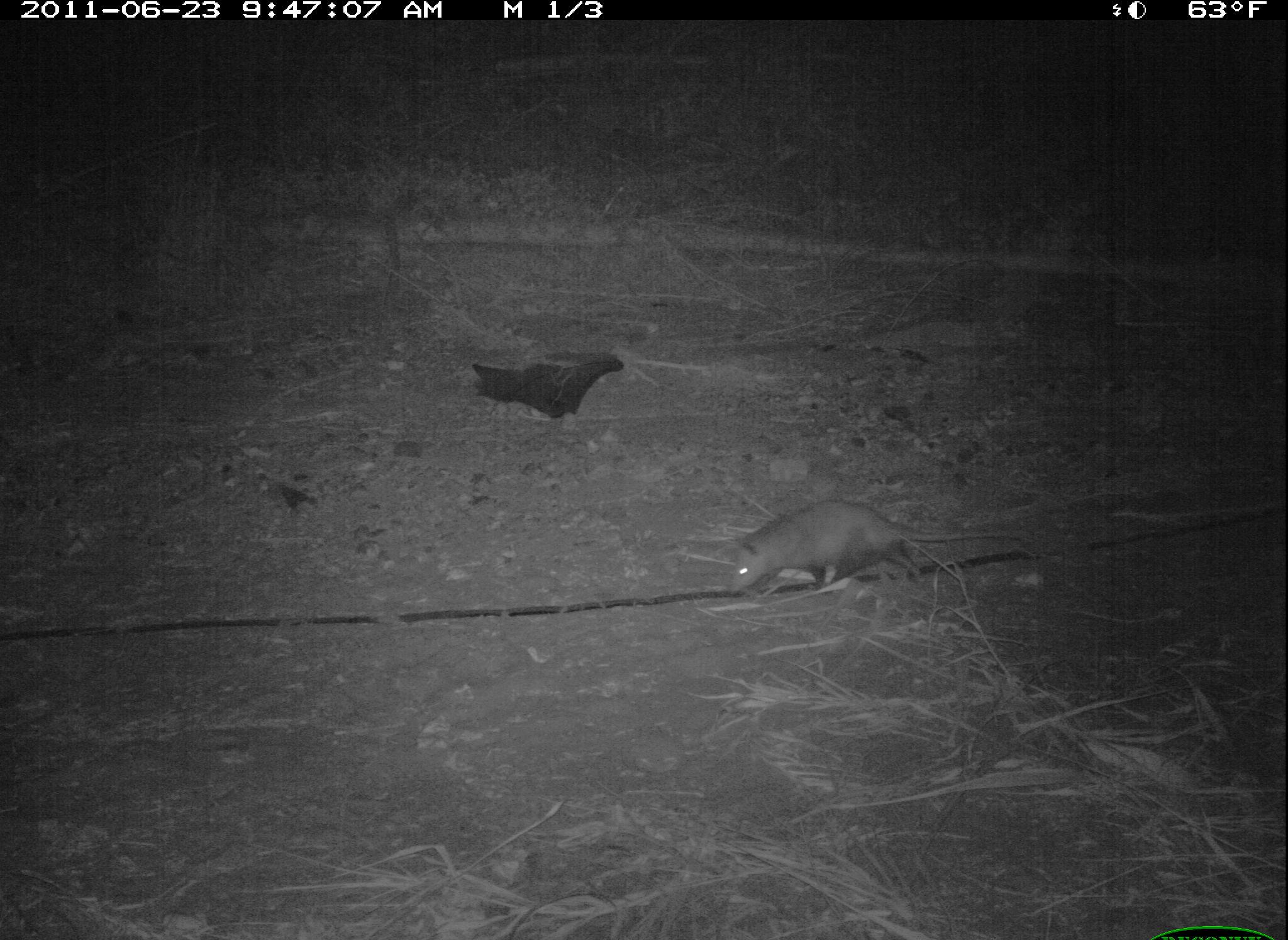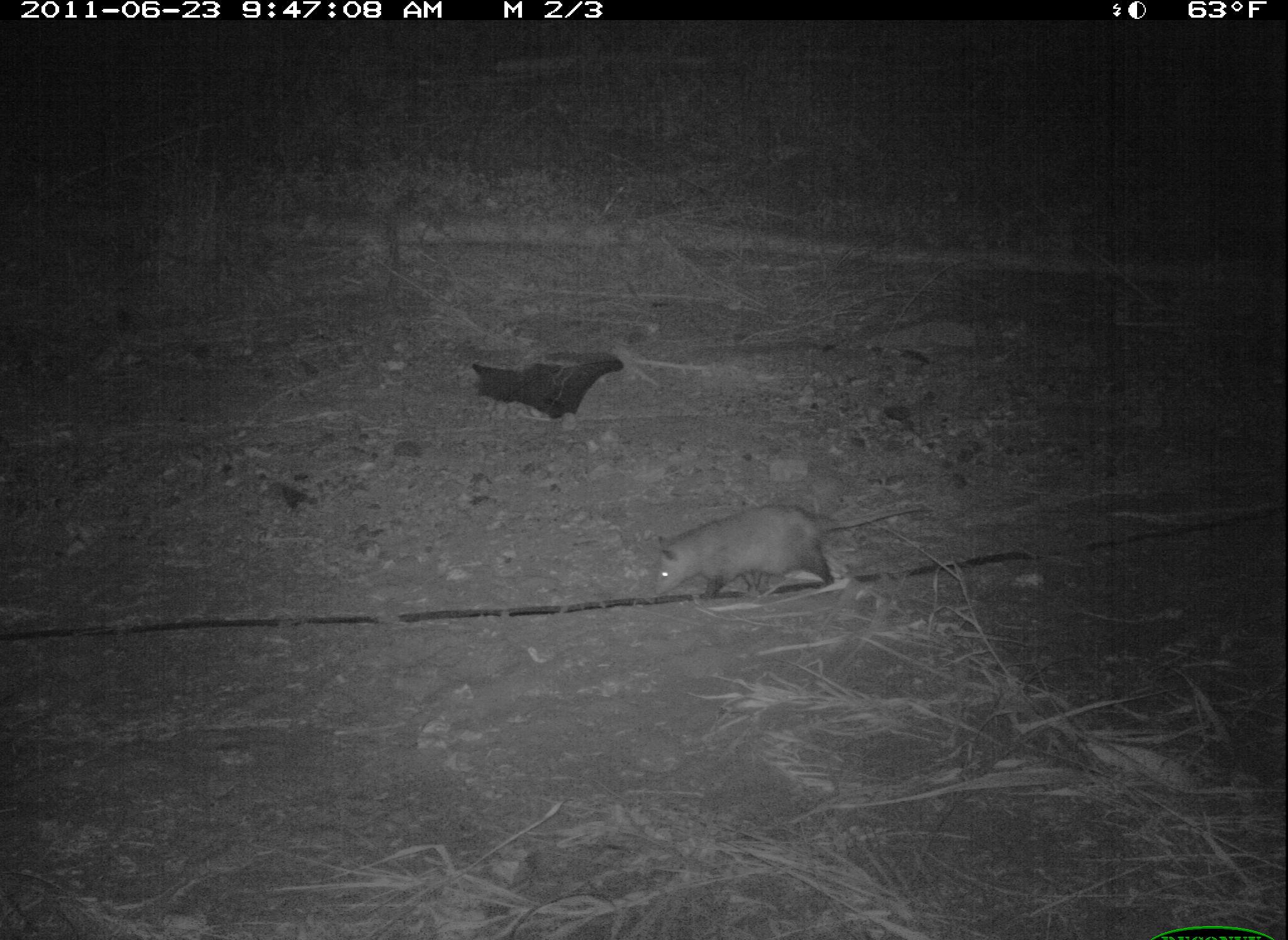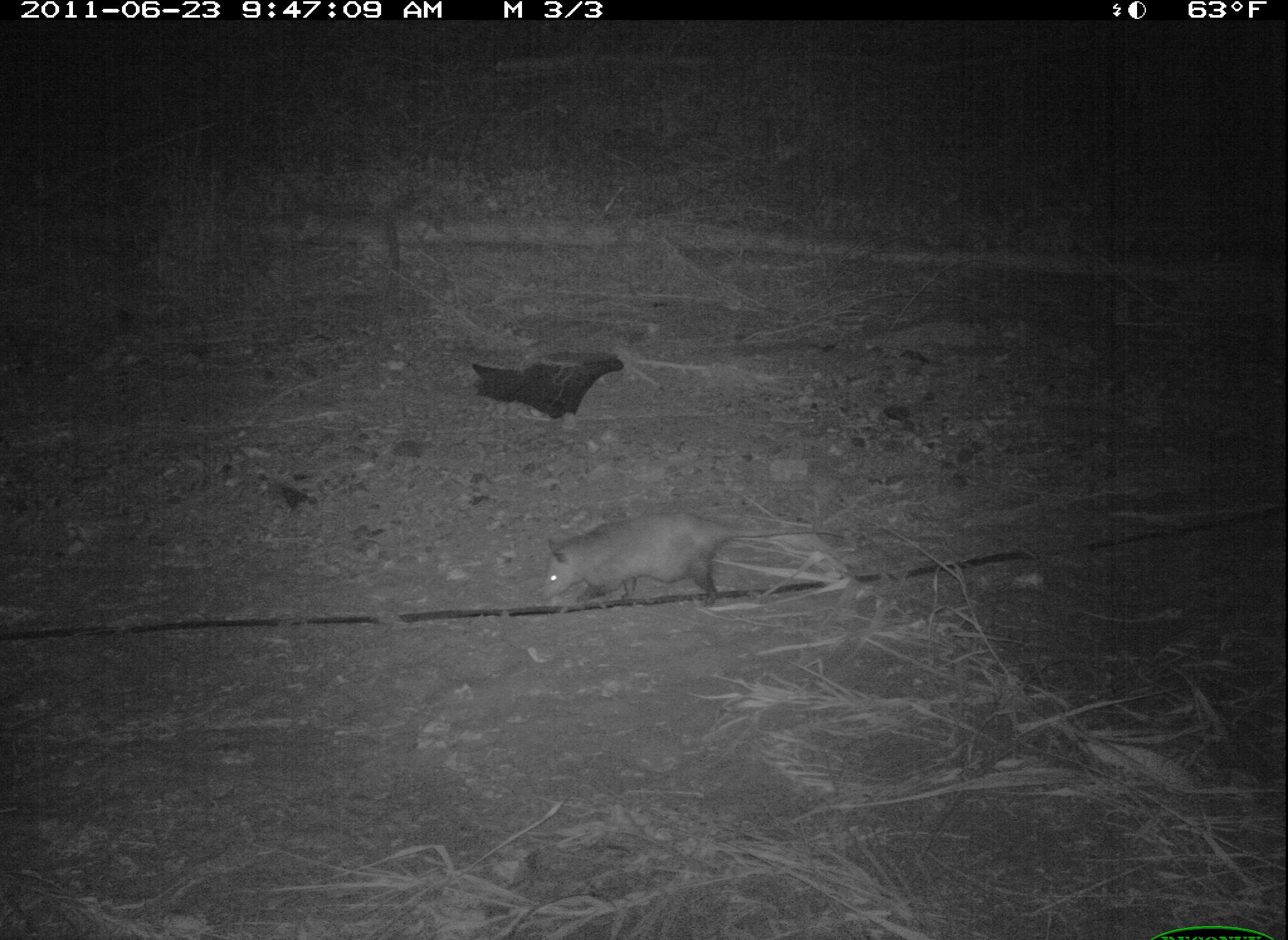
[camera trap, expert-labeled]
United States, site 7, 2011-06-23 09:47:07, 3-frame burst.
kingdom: Animalia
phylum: Chordata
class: Mammalia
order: Didelphimorphia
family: Didelphidae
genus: Didelphis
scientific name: Didelphis virginiana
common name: virginia opossum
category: opossum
Opossum (virginia opossum) (Didelphis virginiana).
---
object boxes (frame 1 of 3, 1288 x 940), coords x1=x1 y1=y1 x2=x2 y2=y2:
opossum: x1=721 y1=493 x2=995 y2=601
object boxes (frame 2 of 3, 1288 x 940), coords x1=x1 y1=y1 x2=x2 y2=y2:
opossum: x1=639 y1=486 x2=942 y2=617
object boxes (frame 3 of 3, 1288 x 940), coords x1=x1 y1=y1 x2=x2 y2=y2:
opossum: x1=528 y1=509 x2=847 y2=615